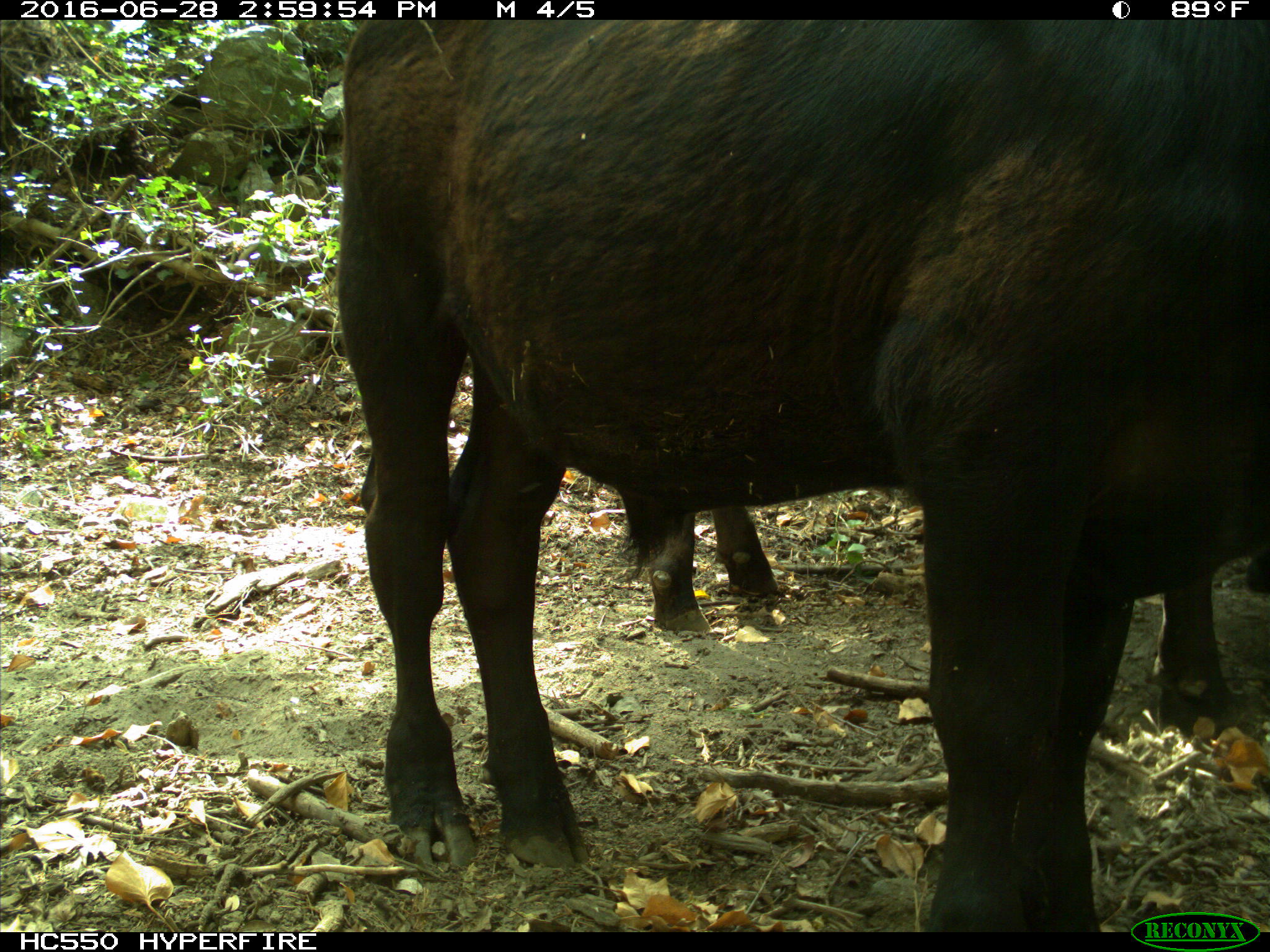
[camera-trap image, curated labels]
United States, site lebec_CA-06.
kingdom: Animalia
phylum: Chordata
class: Mammalia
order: Artiodactyla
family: Bovidae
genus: Bos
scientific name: Bos taurus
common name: domestic cow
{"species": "Bos taurus (domestic cow)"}